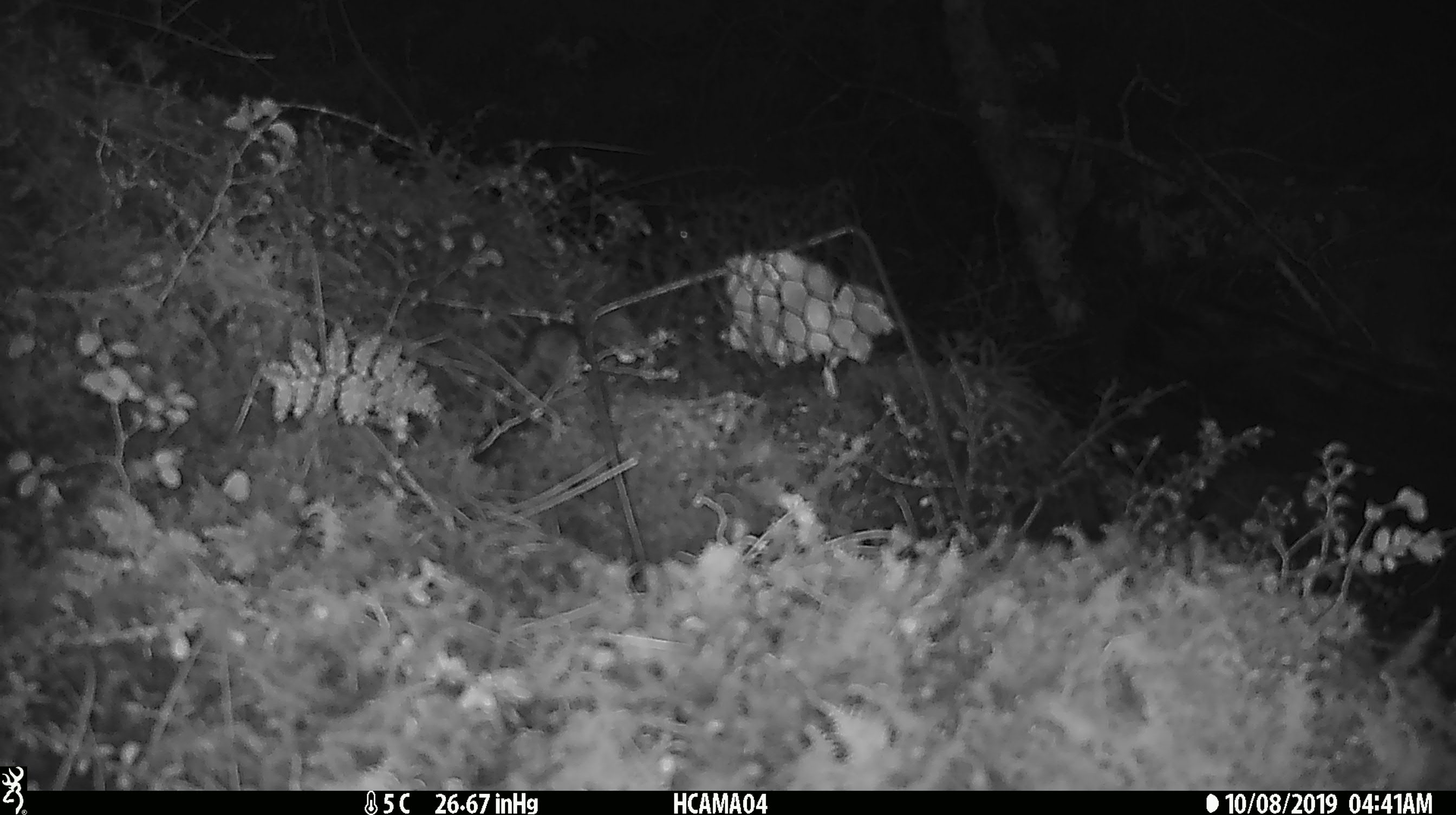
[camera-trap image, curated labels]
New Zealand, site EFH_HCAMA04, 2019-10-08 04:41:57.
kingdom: Animalia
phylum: Chordata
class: Mammalia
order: Rodentia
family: Muridae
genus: Mus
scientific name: Mus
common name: mouse